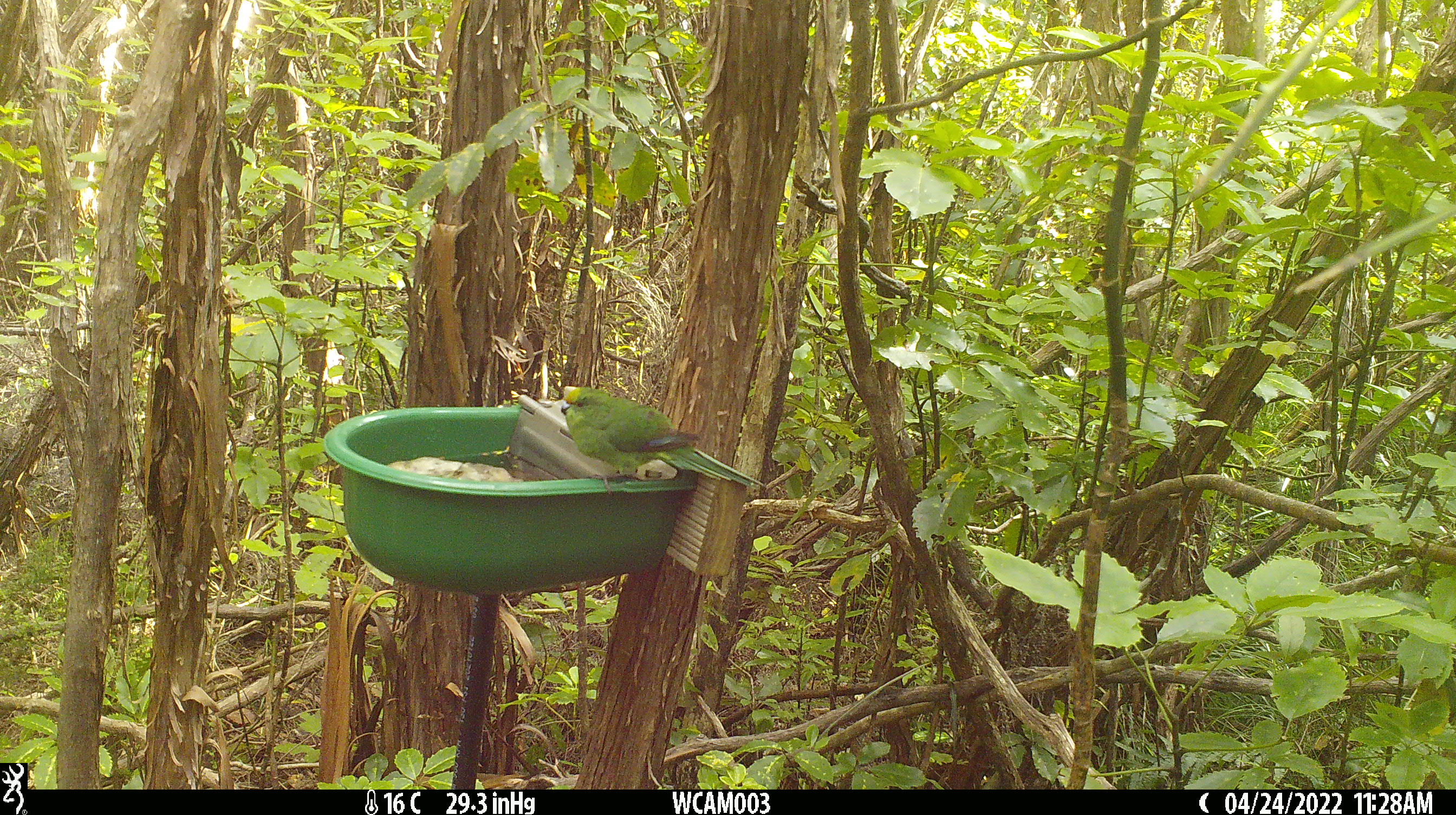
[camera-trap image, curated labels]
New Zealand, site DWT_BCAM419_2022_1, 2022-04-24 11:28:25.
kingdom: Animalia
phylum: Chordata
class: Aves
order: Psittaciformes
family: Psittaculidae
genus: Cyanoramphus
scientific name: Cyanoramphus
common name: parakeet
Parakeet (Cyanoramphus).